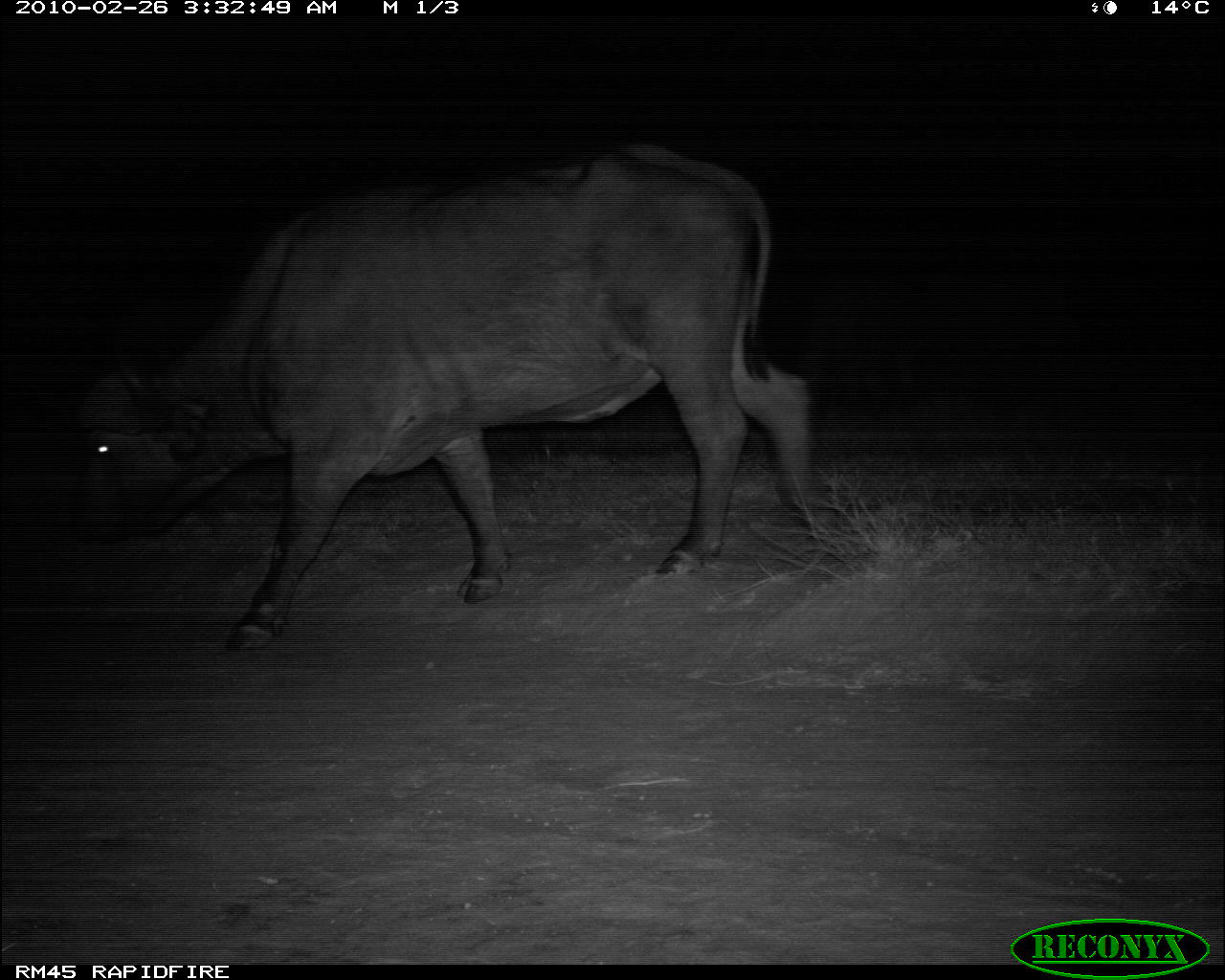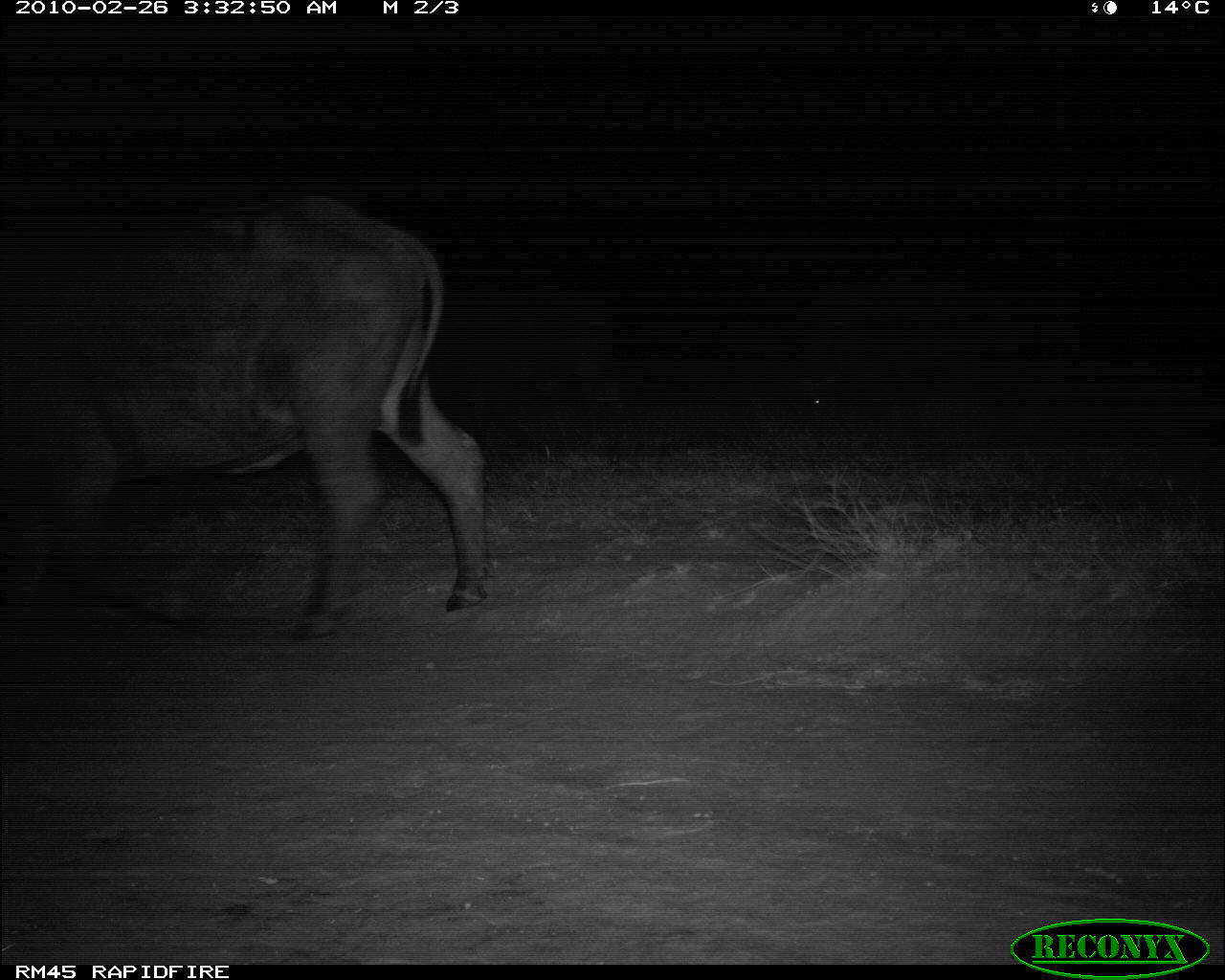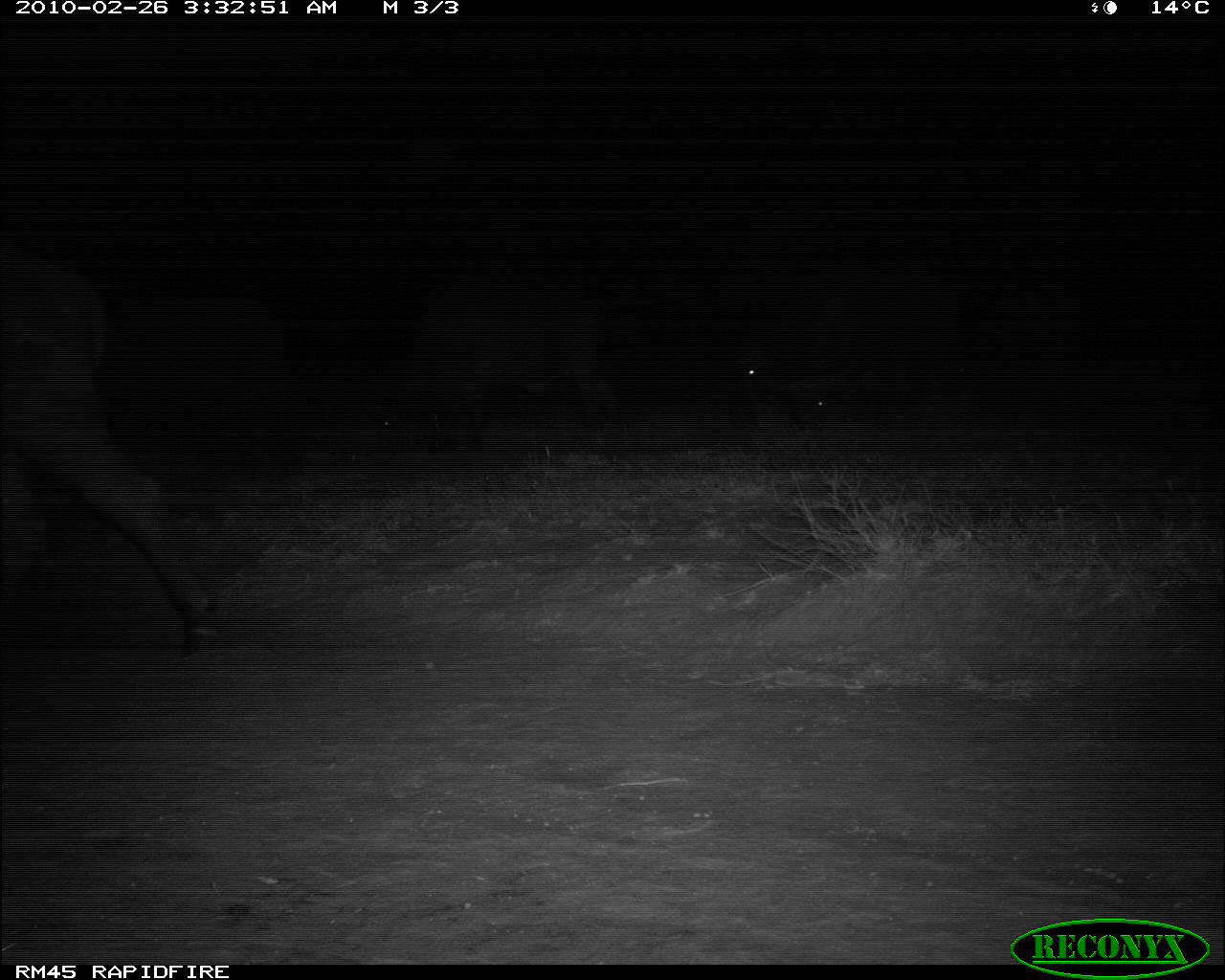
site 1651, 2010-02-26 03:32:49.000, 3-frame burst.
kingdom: Animalia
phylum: Chordata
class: Mammalia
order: Artiodactyla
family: Bovidae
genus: Syncerus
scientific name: Syncerus caffer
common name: african buffalo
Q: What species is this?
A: Syncerus caffer (african buffalo).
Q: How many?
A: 2.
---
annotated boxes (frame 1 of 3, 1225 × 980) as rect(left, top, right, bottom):
syncerus caffer: rect(73, 143, 828, 650)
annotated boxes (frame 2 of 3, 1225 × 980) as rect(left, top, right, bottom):
syncerus caffer: rect(0, 191, 489, 640); rect(775, 264, 1002, 421); rect(425, 290, 635, 440)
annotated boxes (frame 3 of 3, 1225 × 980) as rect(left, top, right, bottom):
syncerus caffer: rect(0, 252, 221, 659); rect(755, 258, 1029, 447); rect(360, 280, 620, 458); rect(98, 285, 309, 478); rect(722, 258, 899, 430)